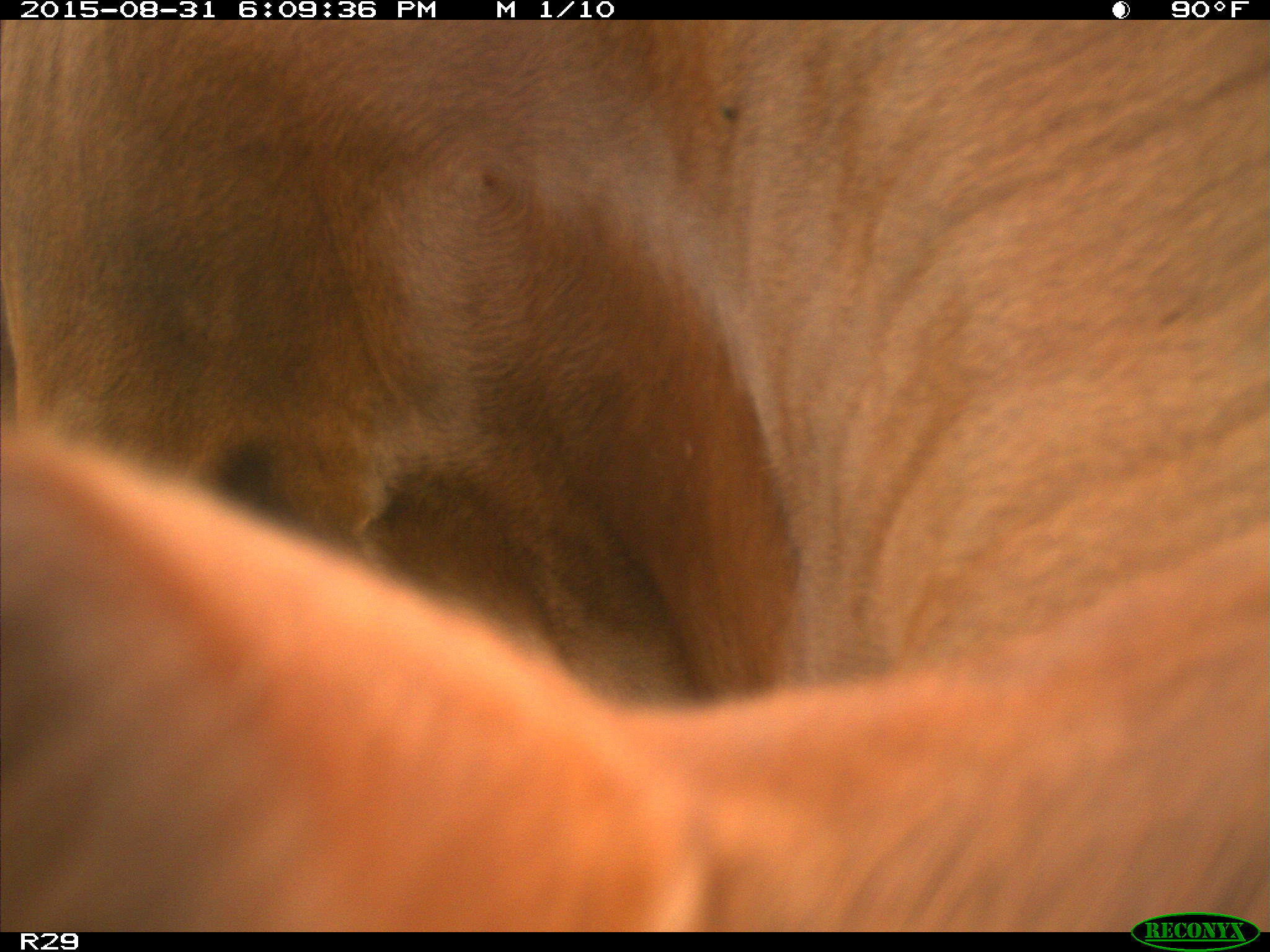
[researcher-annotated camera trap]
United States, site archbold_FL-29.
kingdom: Animalia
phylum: Chordata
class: Mammalia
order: Artiodactyla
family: Bovidae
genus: Bos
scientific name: Bos taurus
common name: domestic cow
Bos taurus (domestic cow).